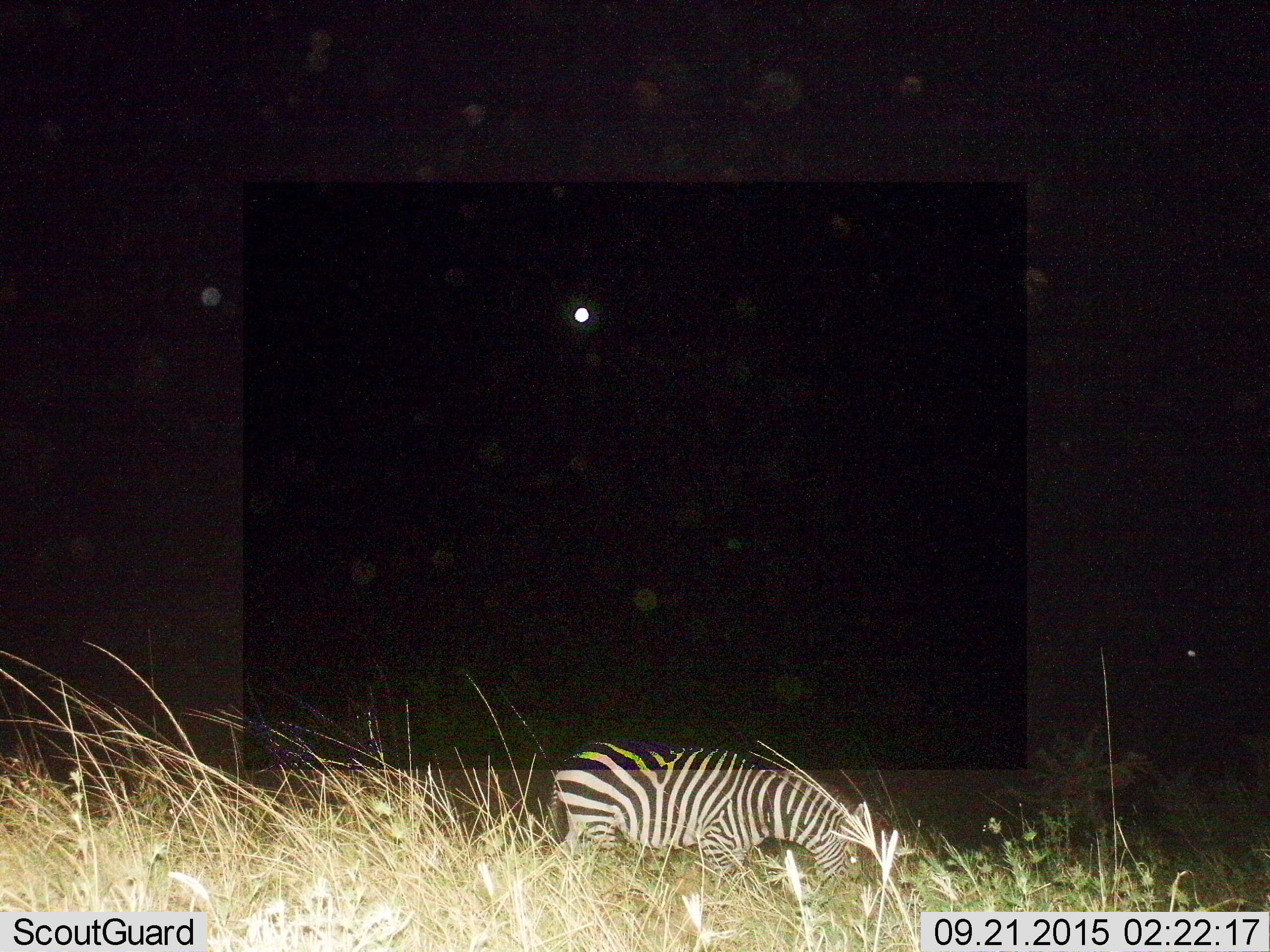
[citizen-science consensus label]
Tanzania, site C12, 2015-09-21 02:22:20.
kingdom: Animalia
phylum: Chordata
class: Mammalia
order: Perissodactyla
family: Equidae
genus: Equus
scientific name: Equus quagga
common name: plains zebra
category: zebra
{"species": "zebra (plains zebra) (Equus quagga)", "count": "1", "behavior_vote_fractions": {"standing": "28%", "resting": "6%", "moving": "11%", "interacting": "0%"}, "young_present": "0%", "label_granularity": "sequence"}